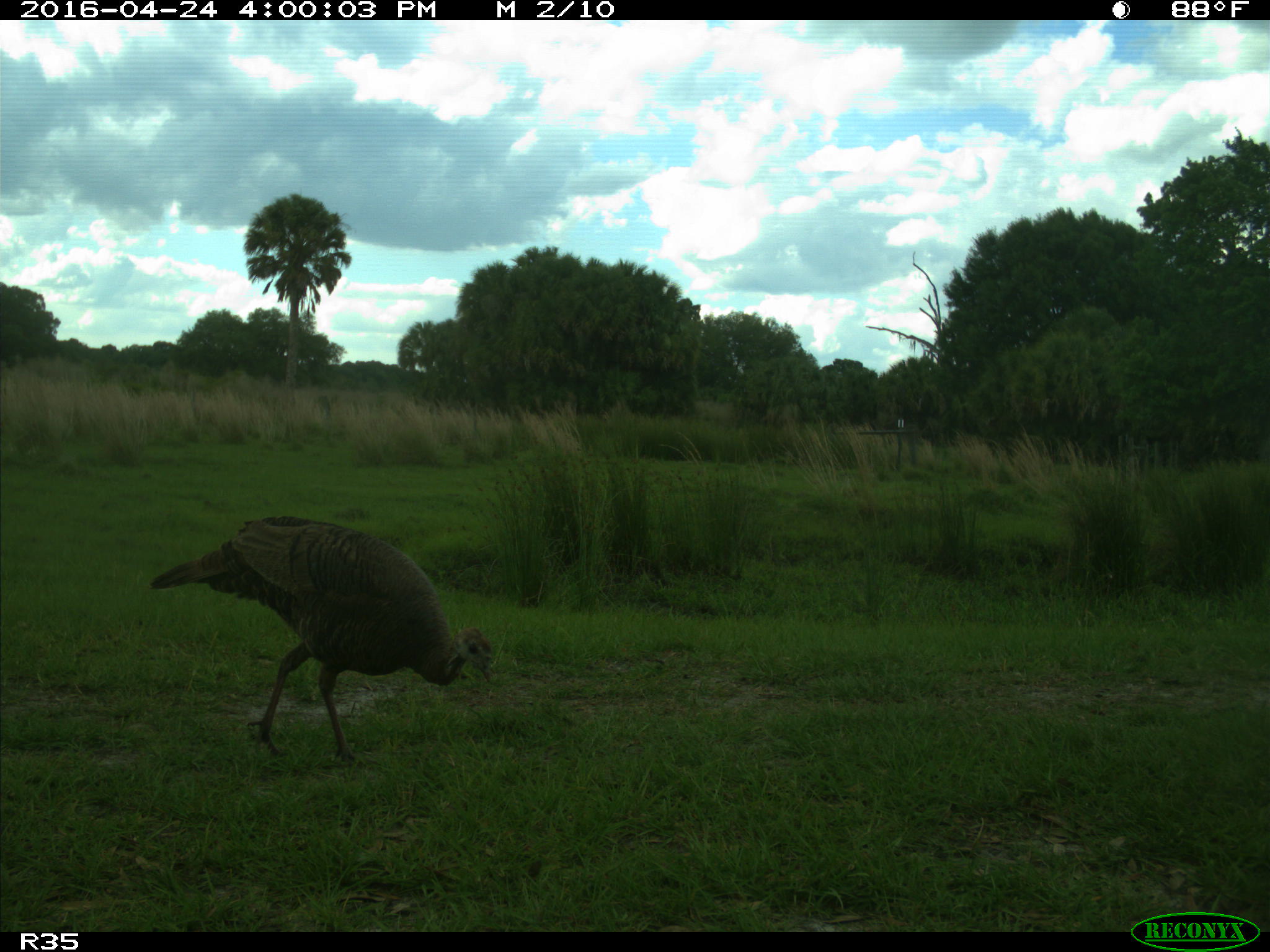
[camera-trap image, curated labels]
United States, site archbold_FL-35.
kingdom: Animalia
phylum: Chordata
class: Aves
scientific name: Aves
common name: birds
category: unidentified bird